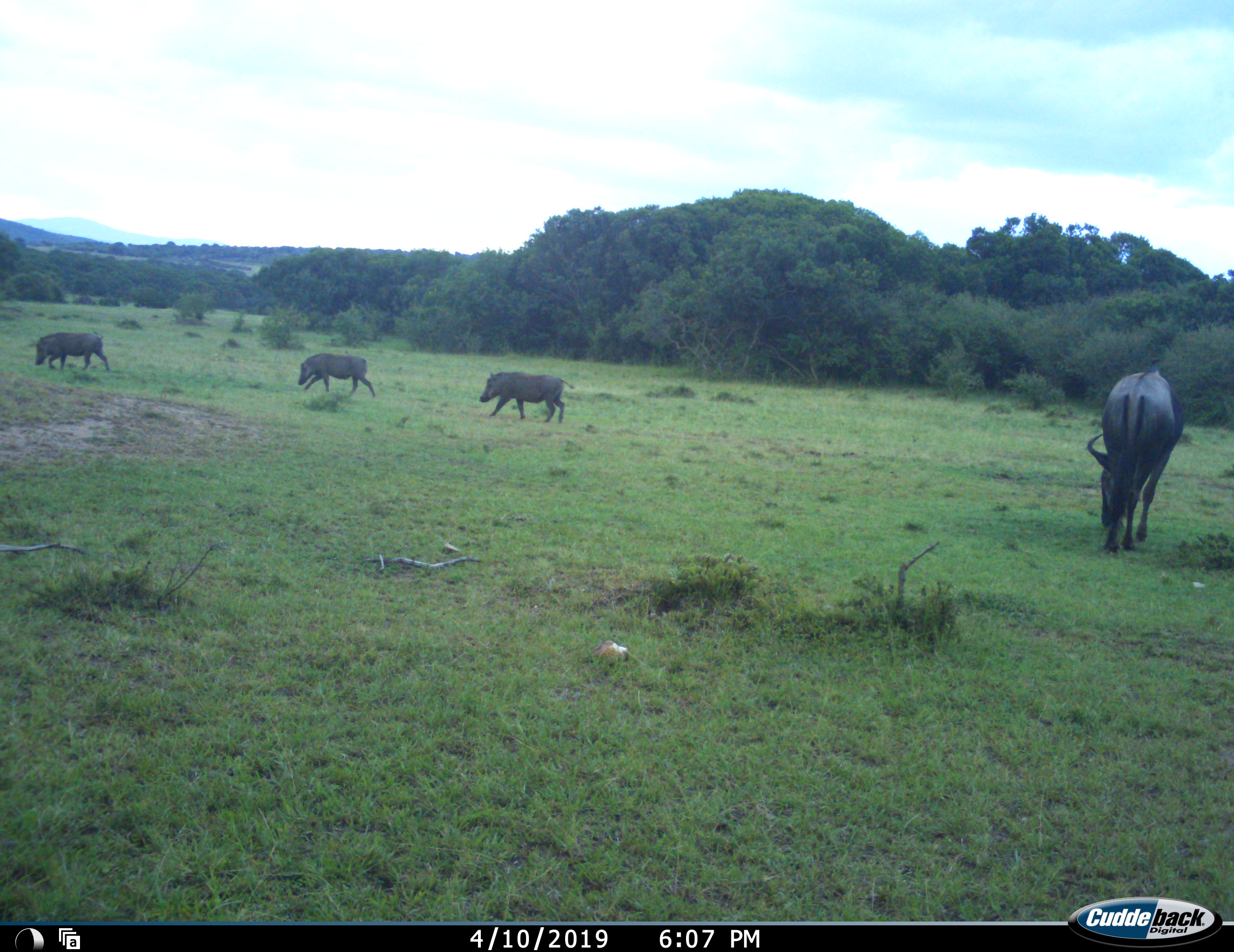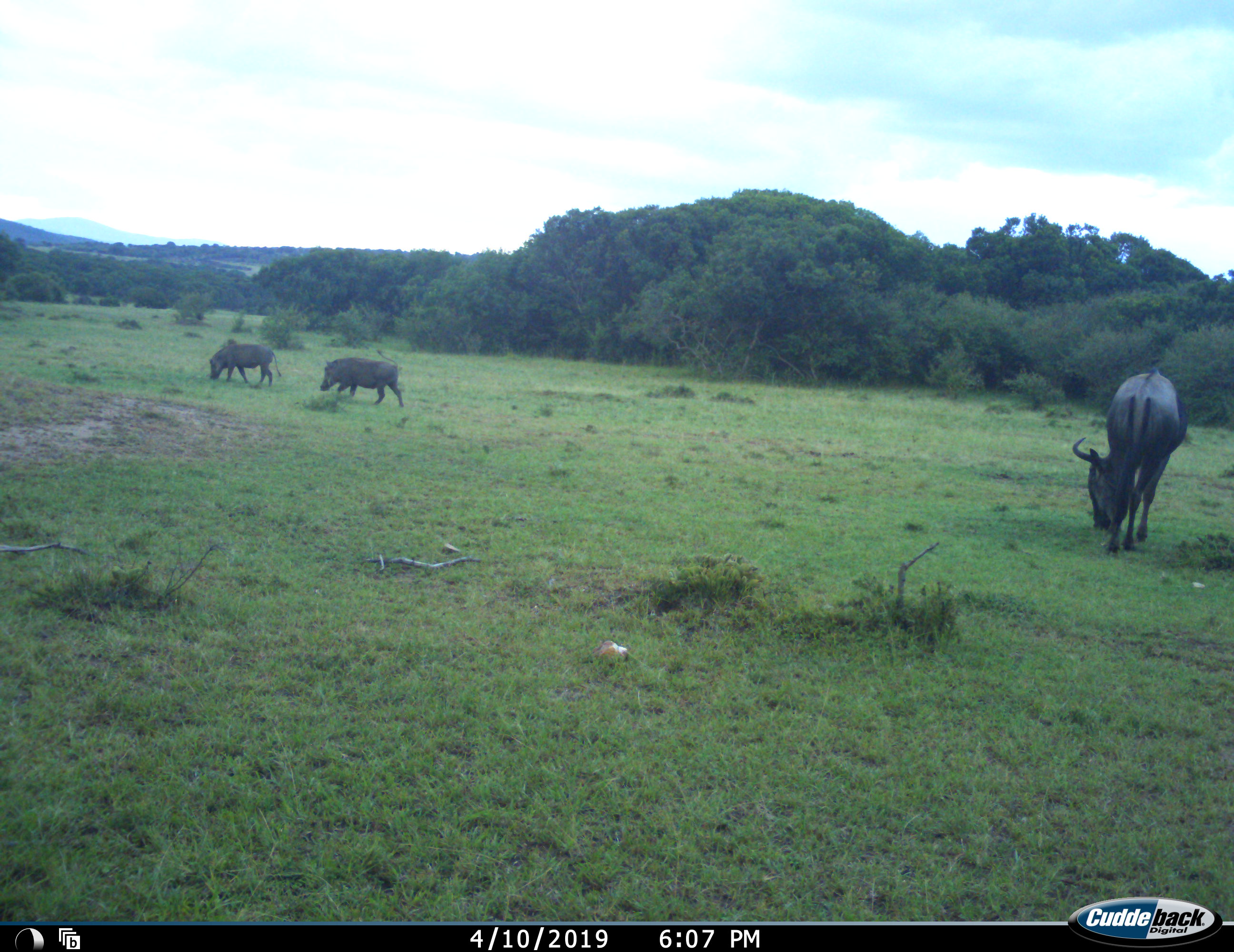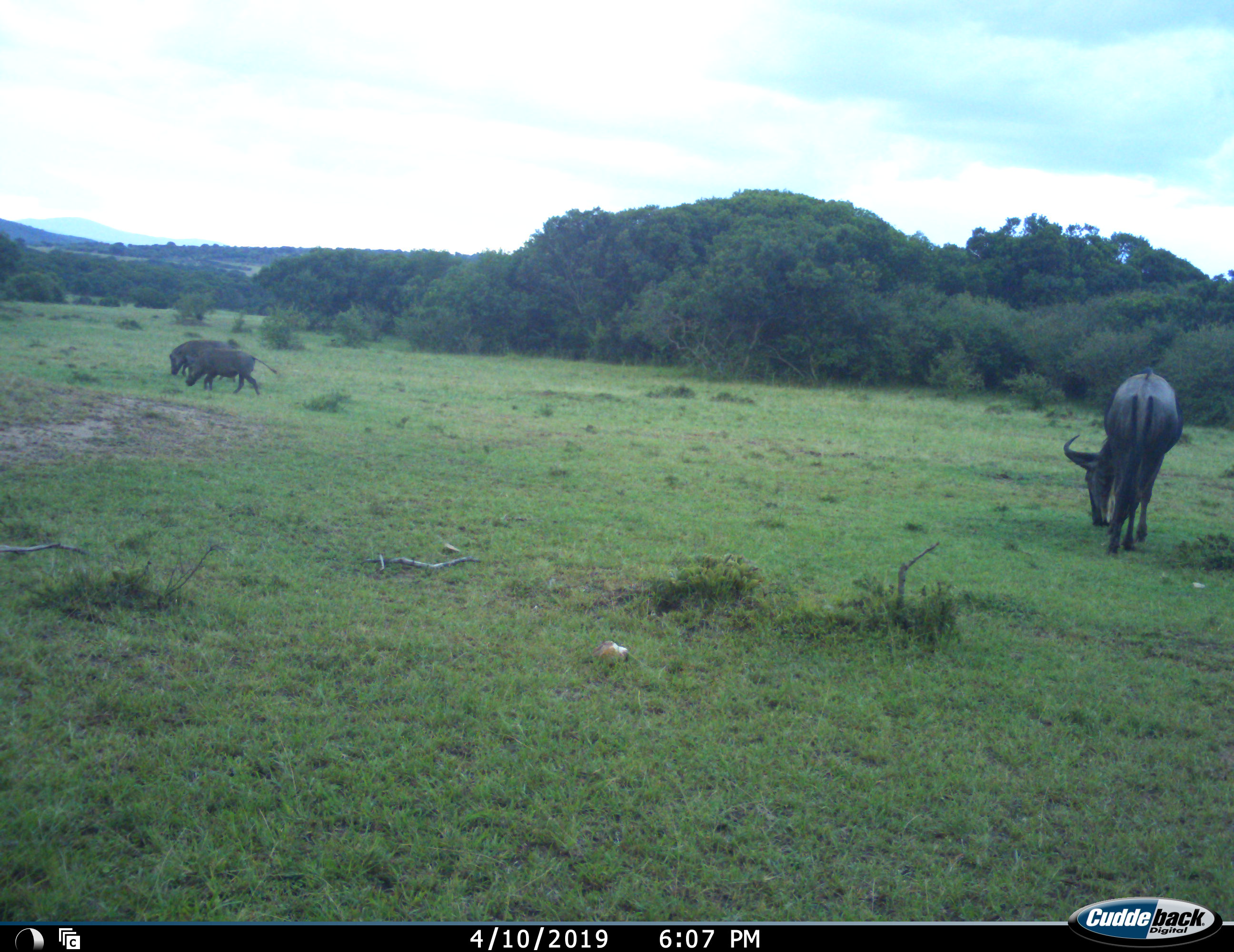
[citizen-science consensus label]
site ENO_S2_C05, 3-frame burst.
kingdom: Animalia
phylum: Chordata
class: Mammalia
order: Artiodactyla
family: Suidae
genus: Phacochoerus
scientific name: Phacochoerus africanus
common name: warthog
Warthog (Phacochoerus africanus), count 3. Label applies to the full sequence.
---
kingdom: Animalia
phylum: Chordata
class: Mammalia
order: Artiodactyla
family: Bovidae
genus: Connochaetes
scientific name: Connochaetes taurinus taurinus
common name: blue wildebeest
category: wildebeestblue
Wildebeestblue (blue wildebeest) (Connochaetes taurinus taurinus), count 1. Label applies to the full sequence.